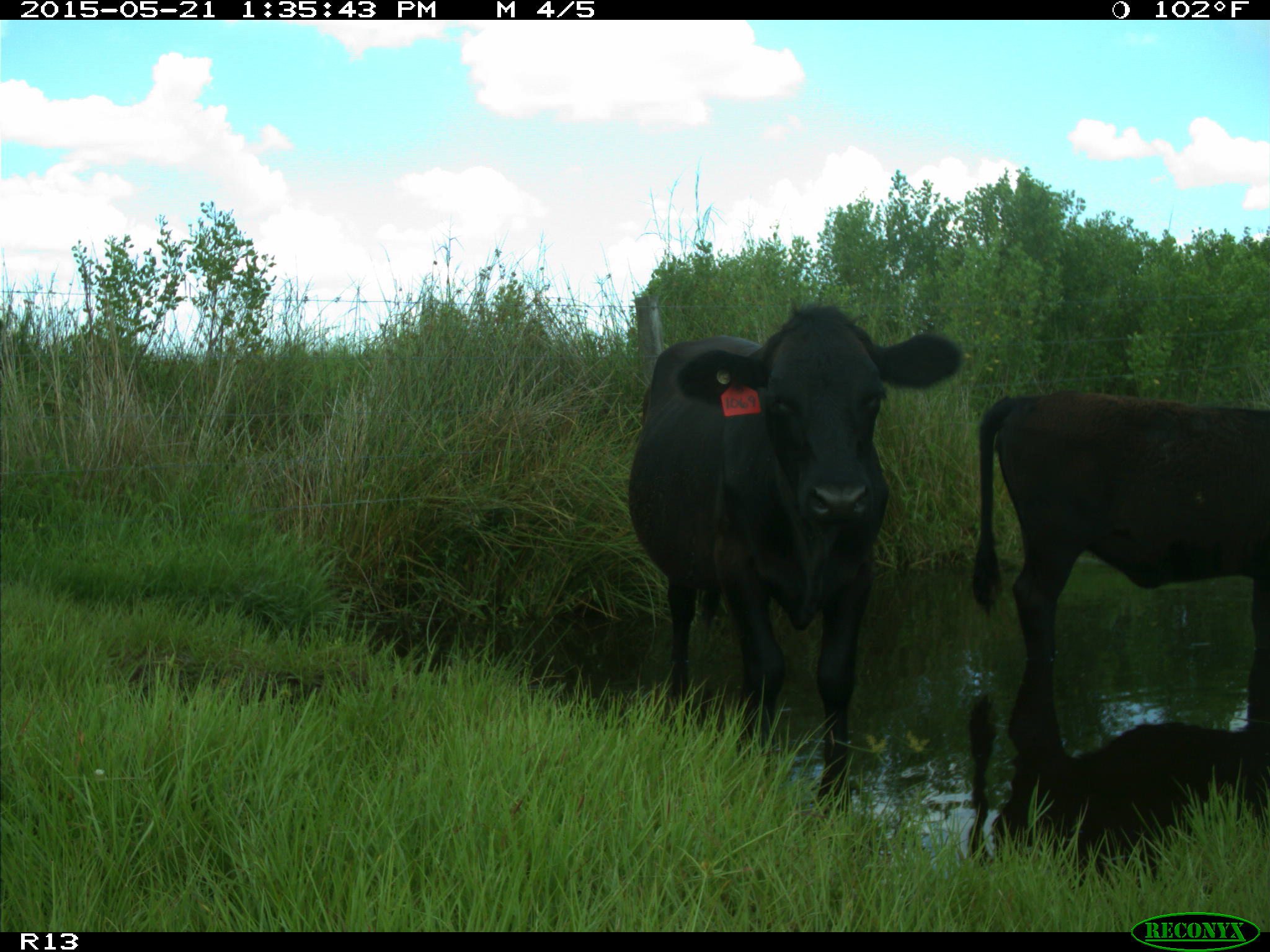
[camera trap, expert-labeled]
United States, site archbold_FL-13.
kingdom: Animalia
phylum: Chordata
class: Mammalia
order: Artiodactyla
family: Bovidae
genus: Bos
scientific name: Bos taurus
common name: domestic cow